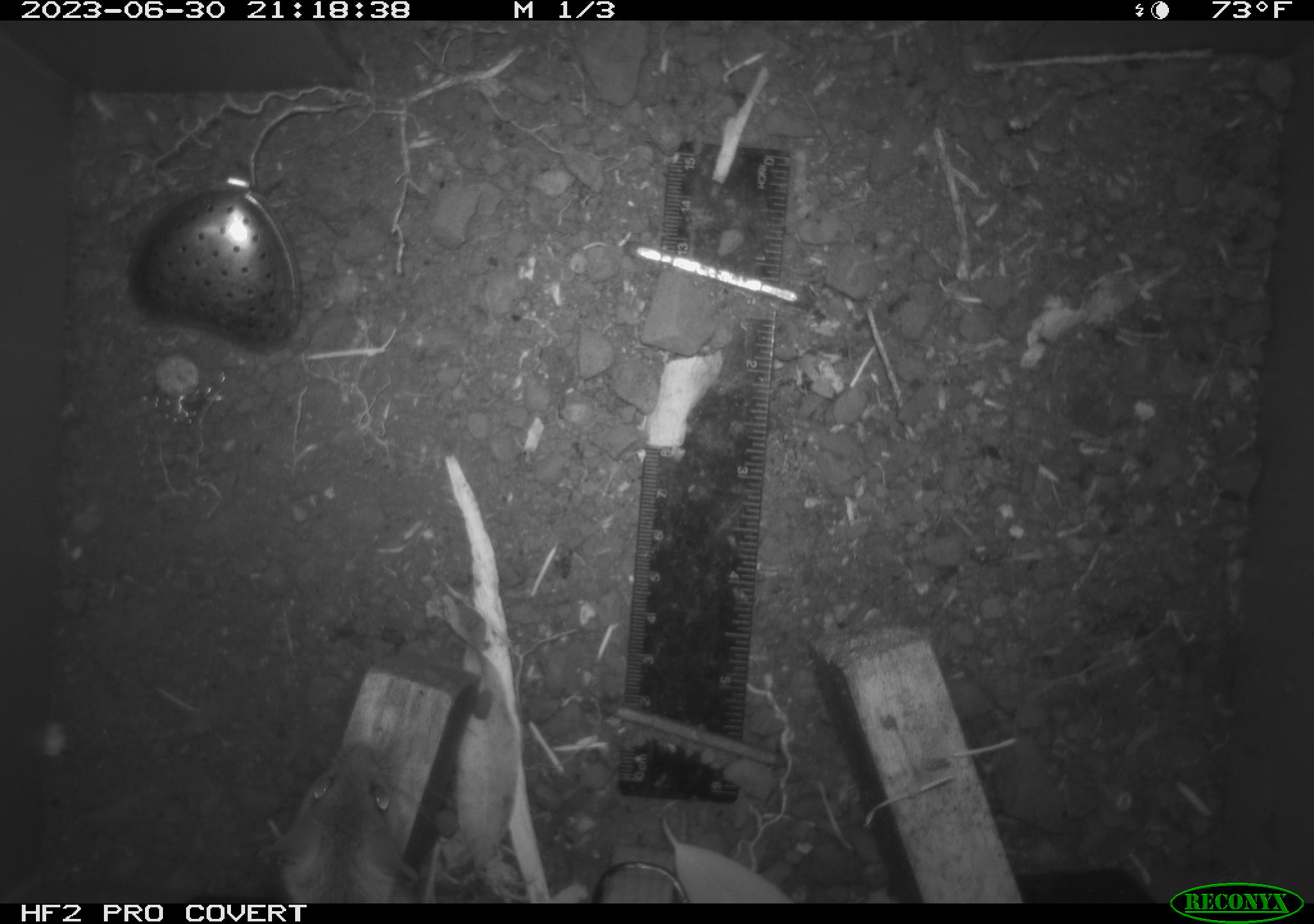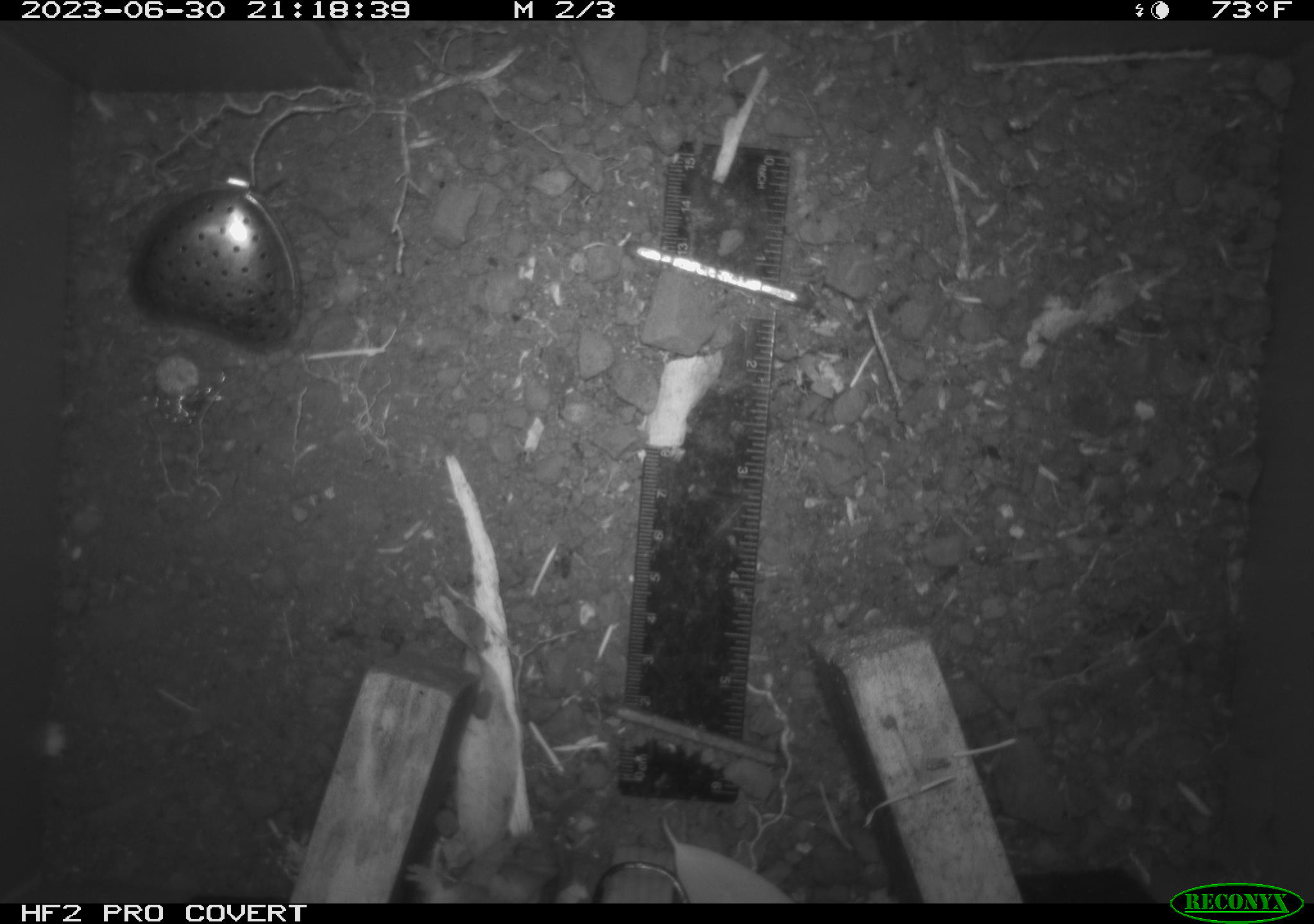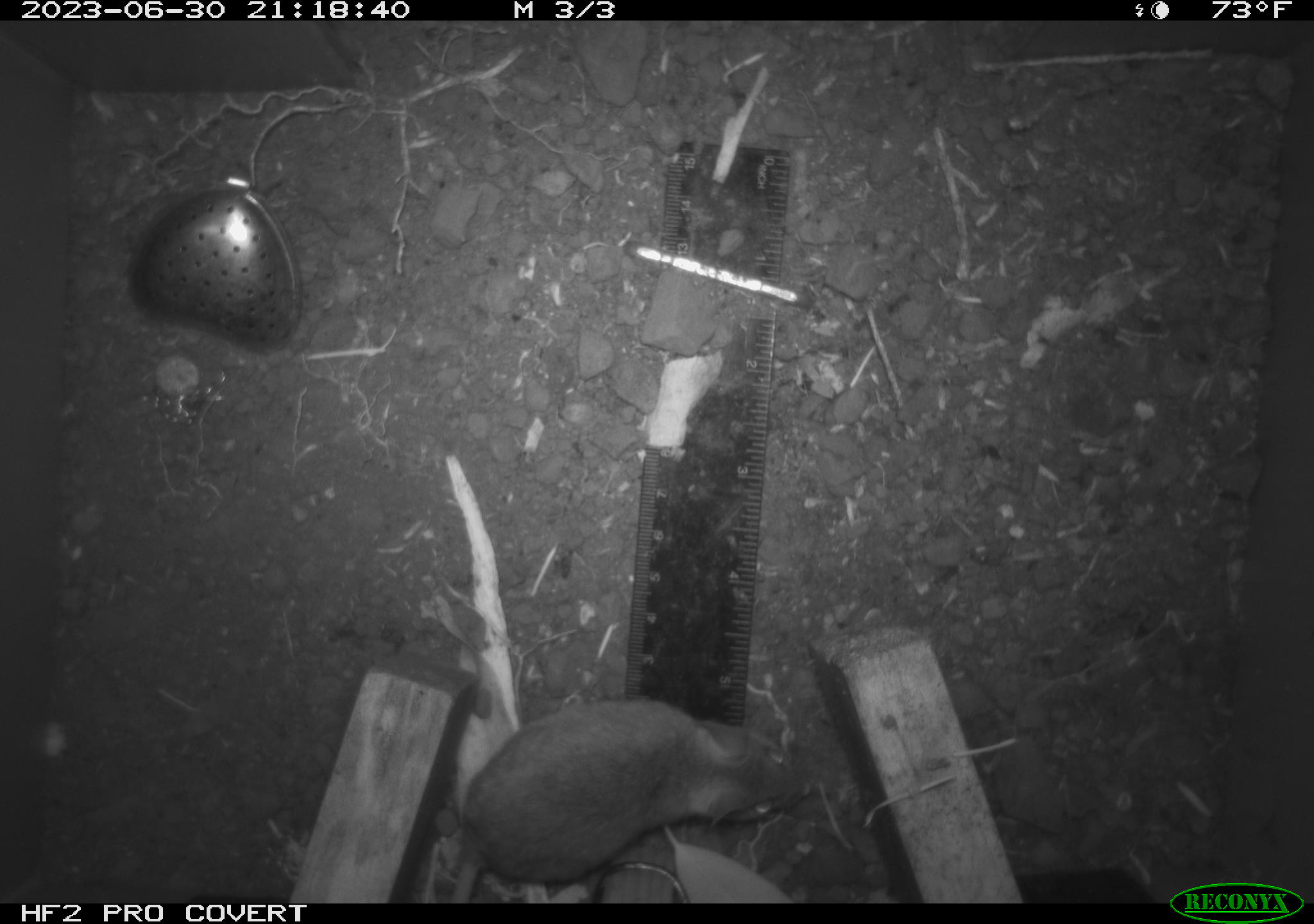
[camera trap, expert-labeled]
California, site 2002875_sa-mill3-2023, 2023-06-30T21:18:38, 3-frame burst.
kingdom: Animalia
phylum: Chordata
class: Mammalia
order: Rodentia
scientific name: Rodentia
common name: mouse species